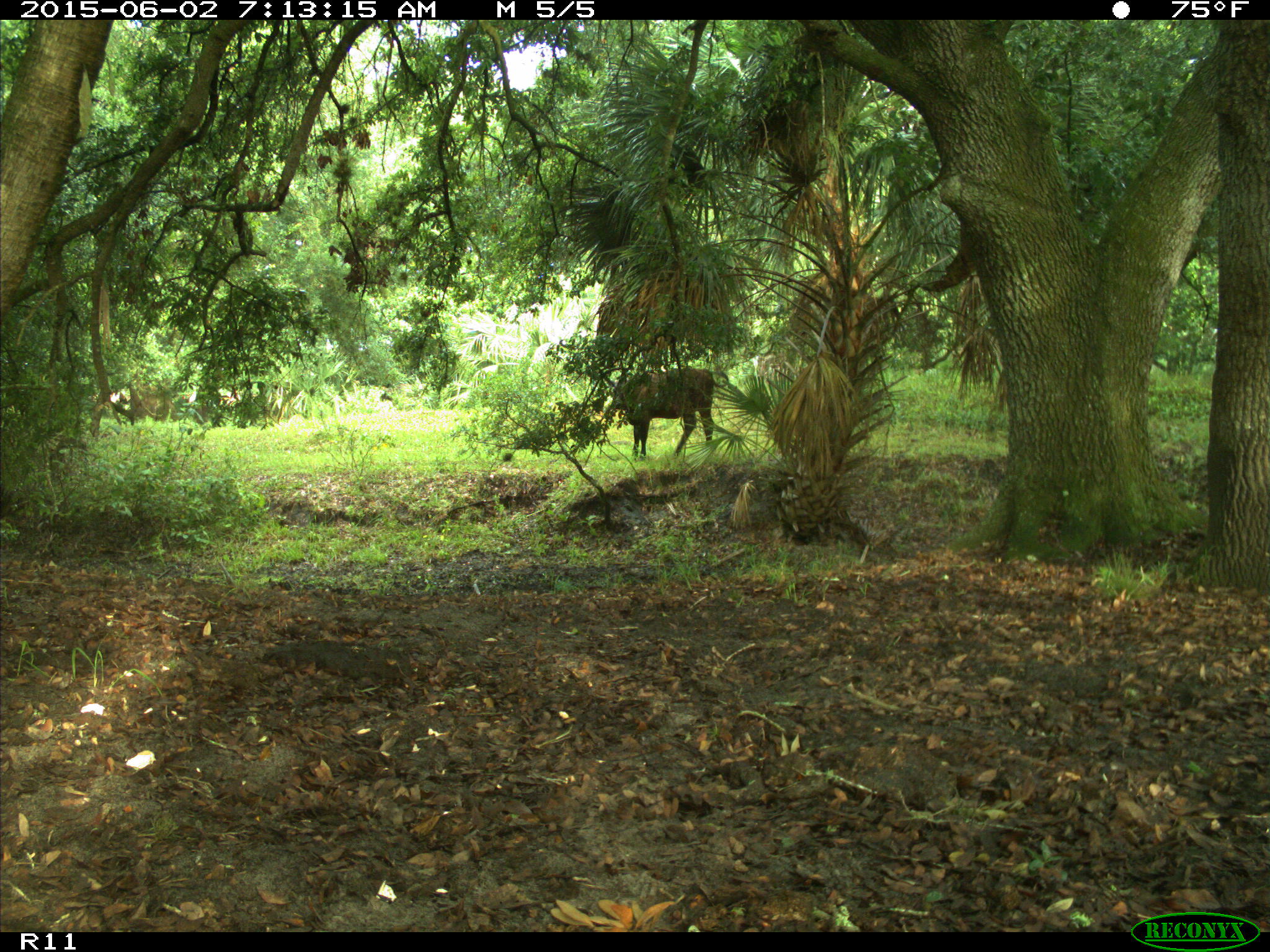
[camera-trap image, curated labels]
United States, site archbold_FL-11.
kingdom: Animalia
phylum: Chordata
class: Mammalia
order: Artiodactyla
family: Bovidae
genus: Bos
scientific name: Bos taurus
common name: domestic cow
Bos taurus (domestic cow).